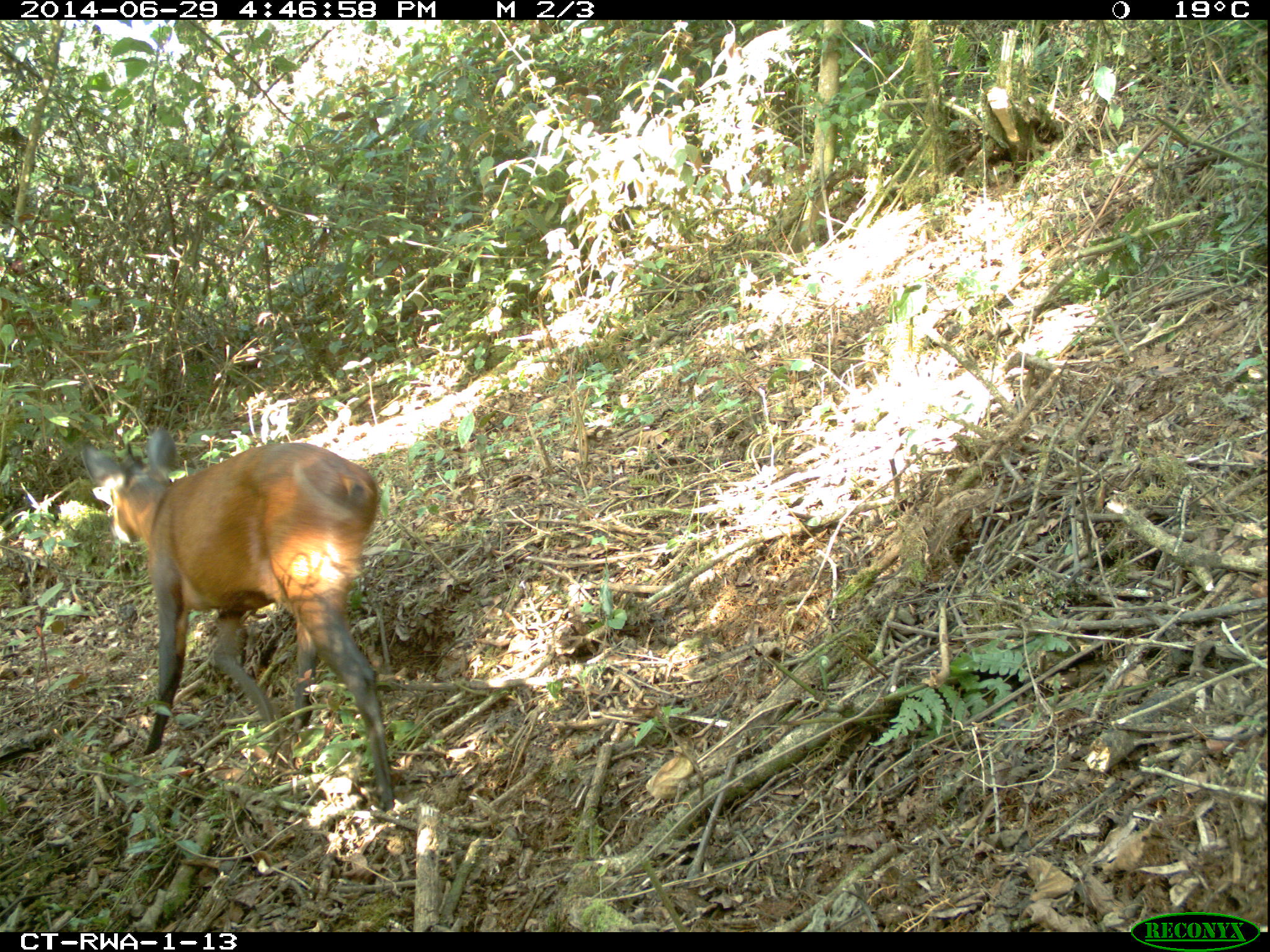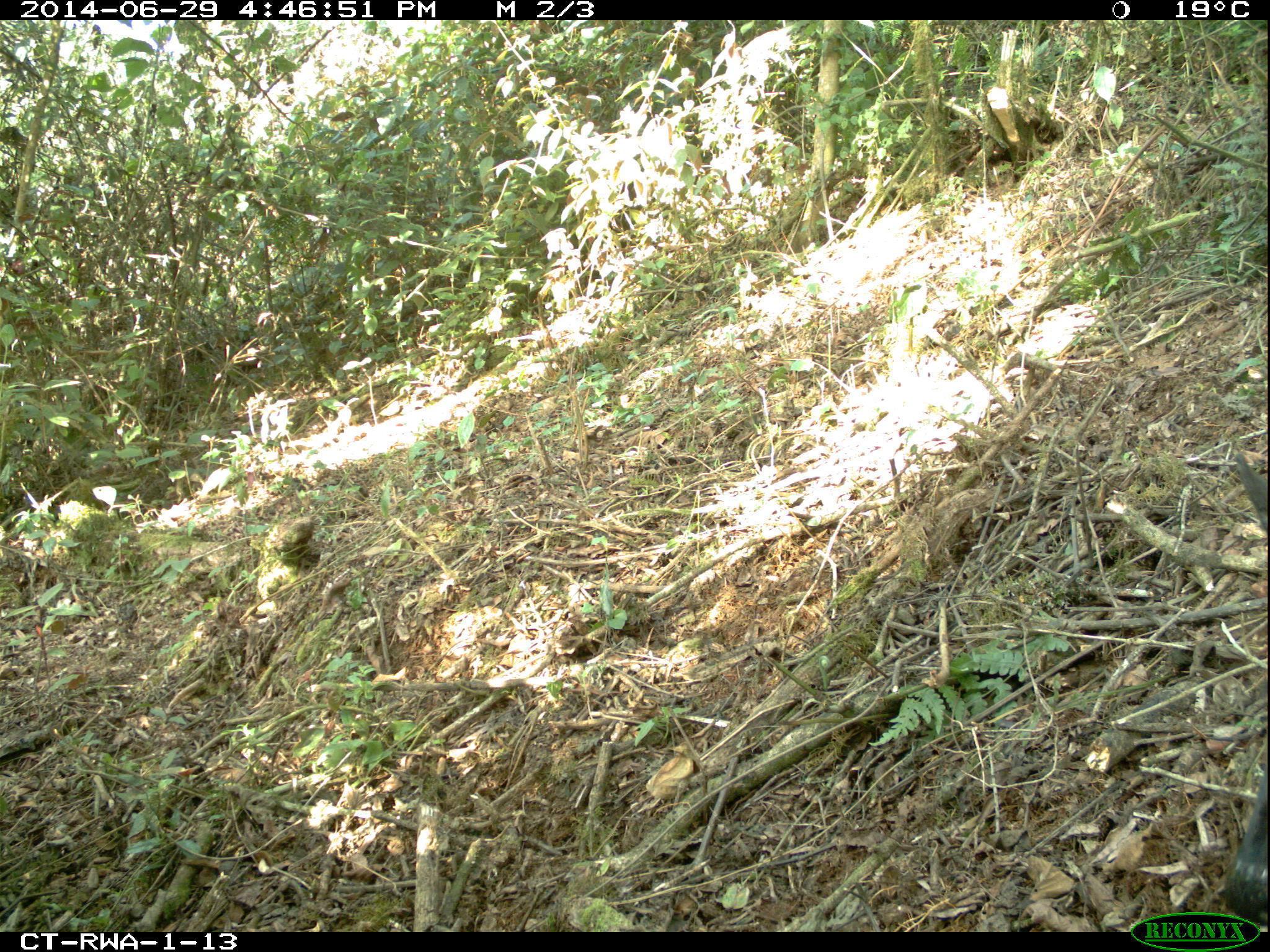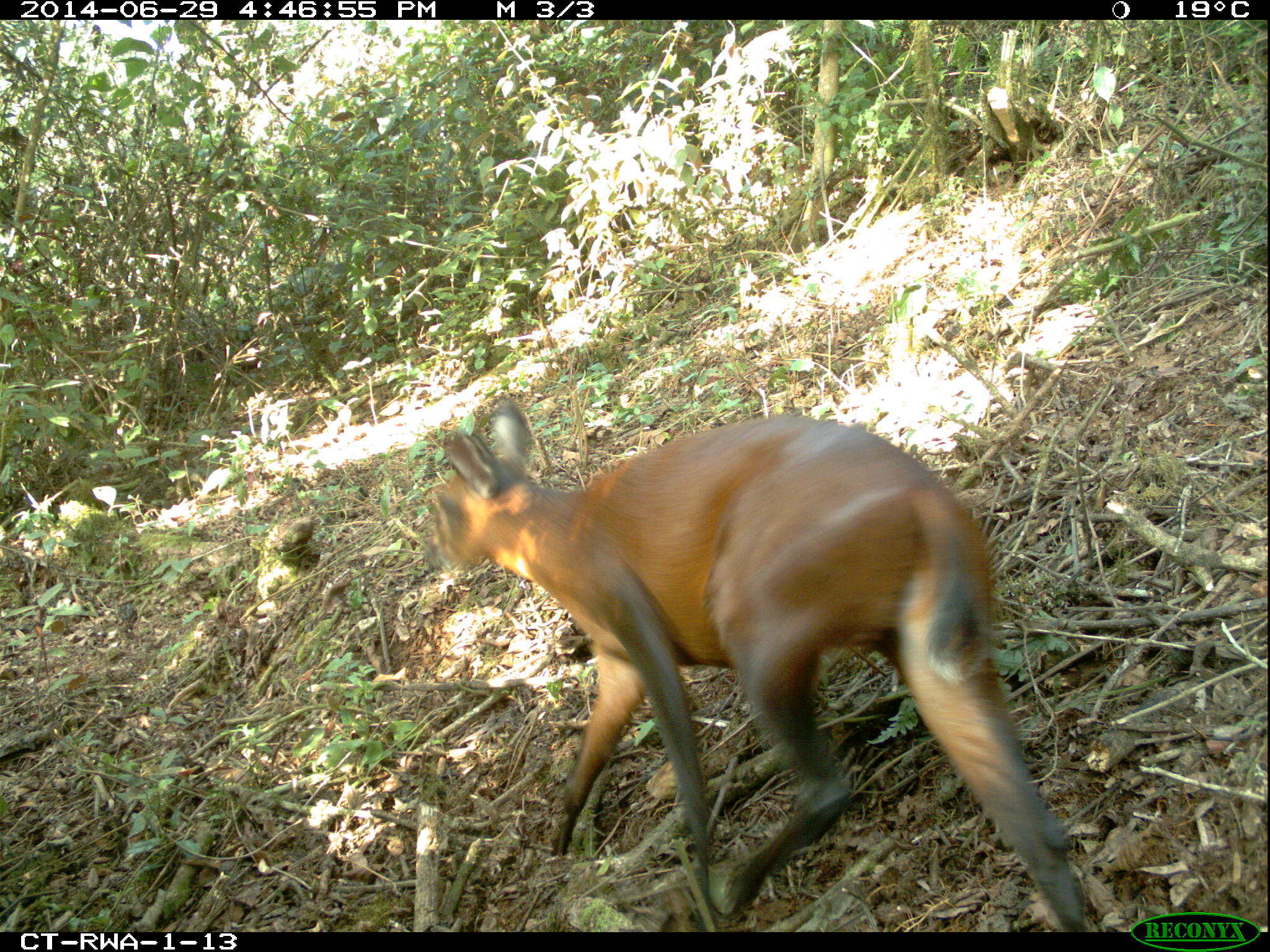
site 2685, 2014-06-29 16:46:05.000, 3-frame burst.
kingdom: Animalia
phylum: Chordata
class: Mammalia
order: Artiodactyla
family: Bovidae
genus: Cephalophus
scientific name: Cephalophus nigrifrons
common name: black-fronted duiker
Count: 1.